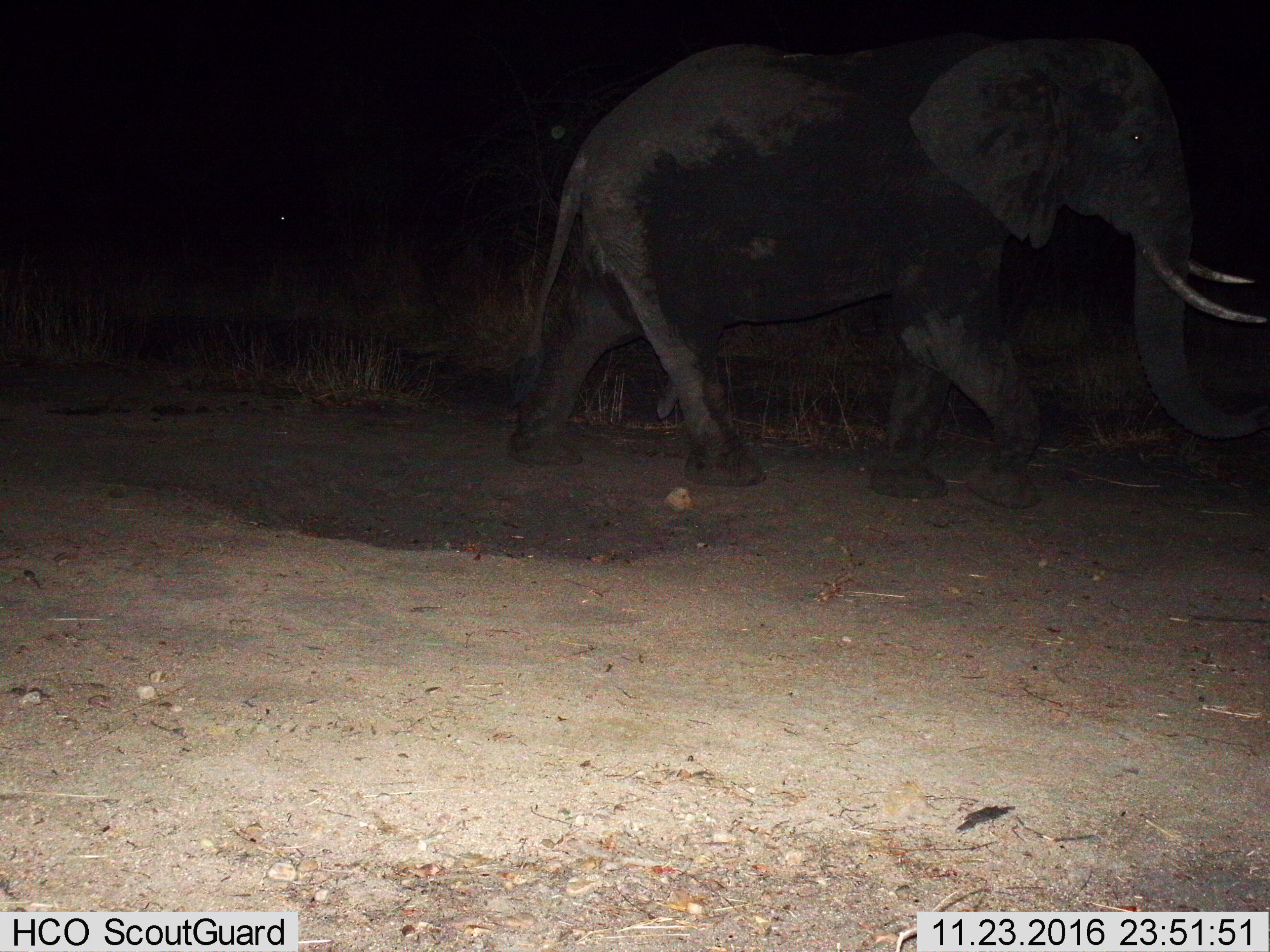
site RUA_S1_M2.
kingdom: Animalia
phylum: Chordata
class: Mammalia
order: Proboscidea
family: Elephantidae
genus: Loxodonta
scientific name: Loxodonta africana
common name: african bush elephant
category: elephant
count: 1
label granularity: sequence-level